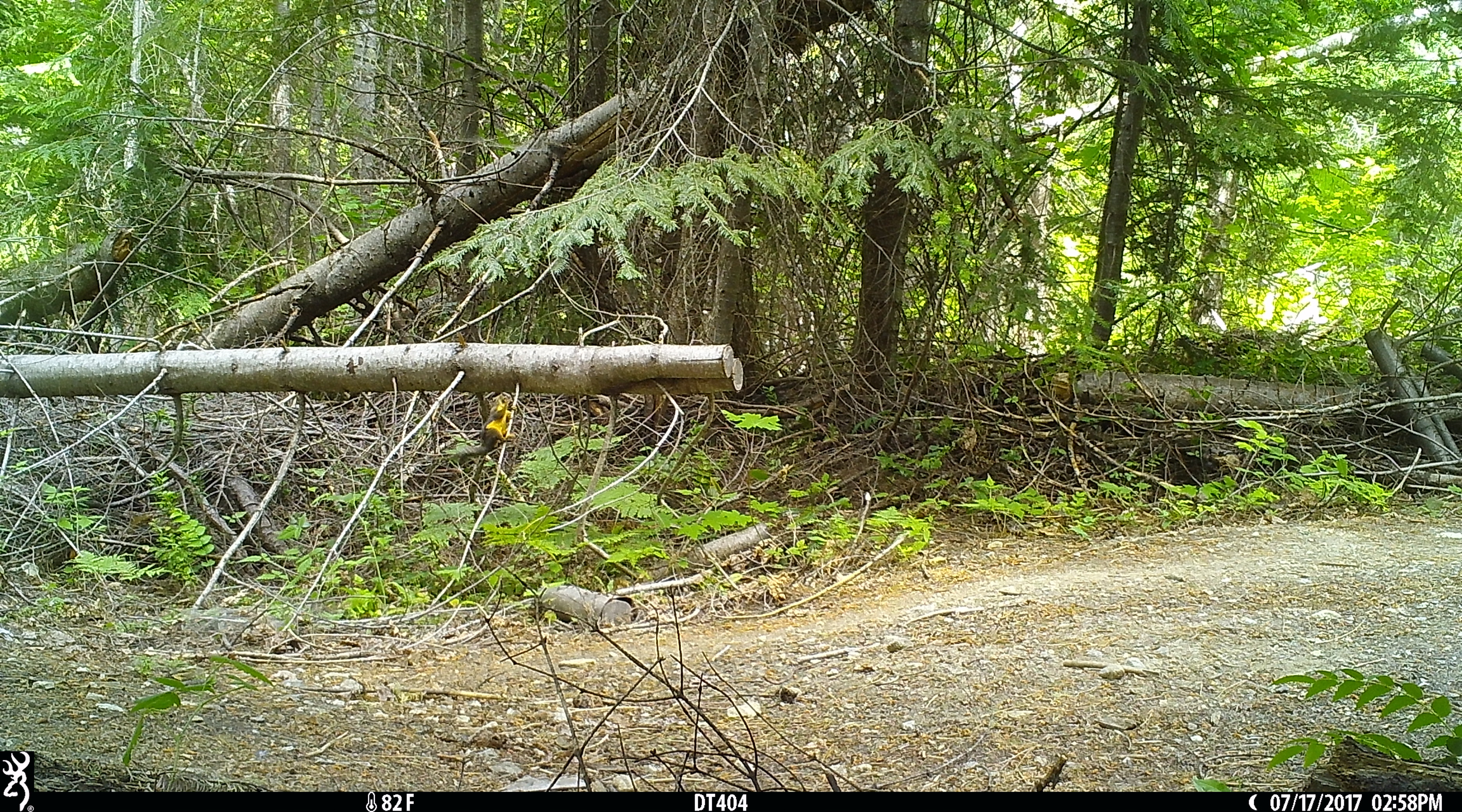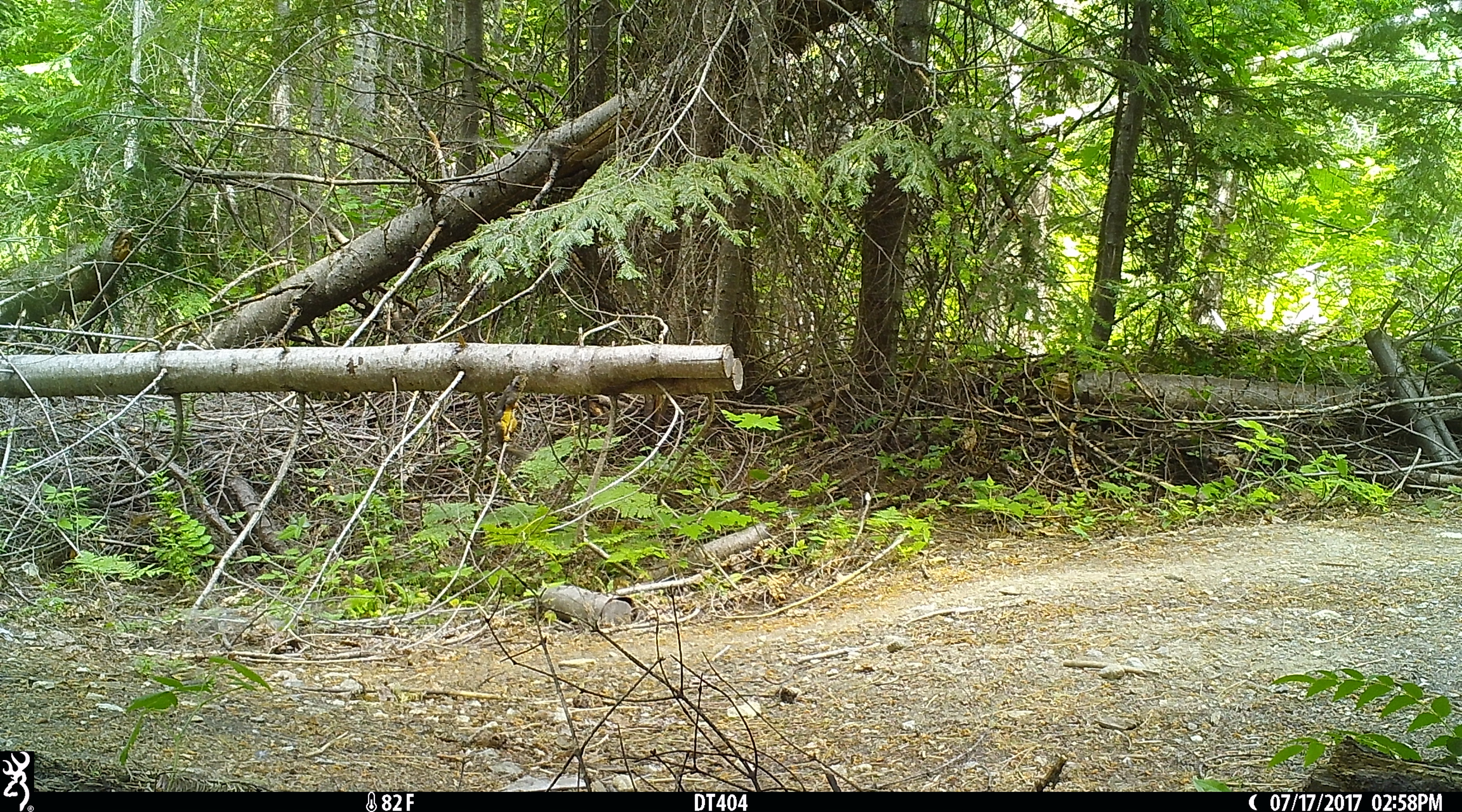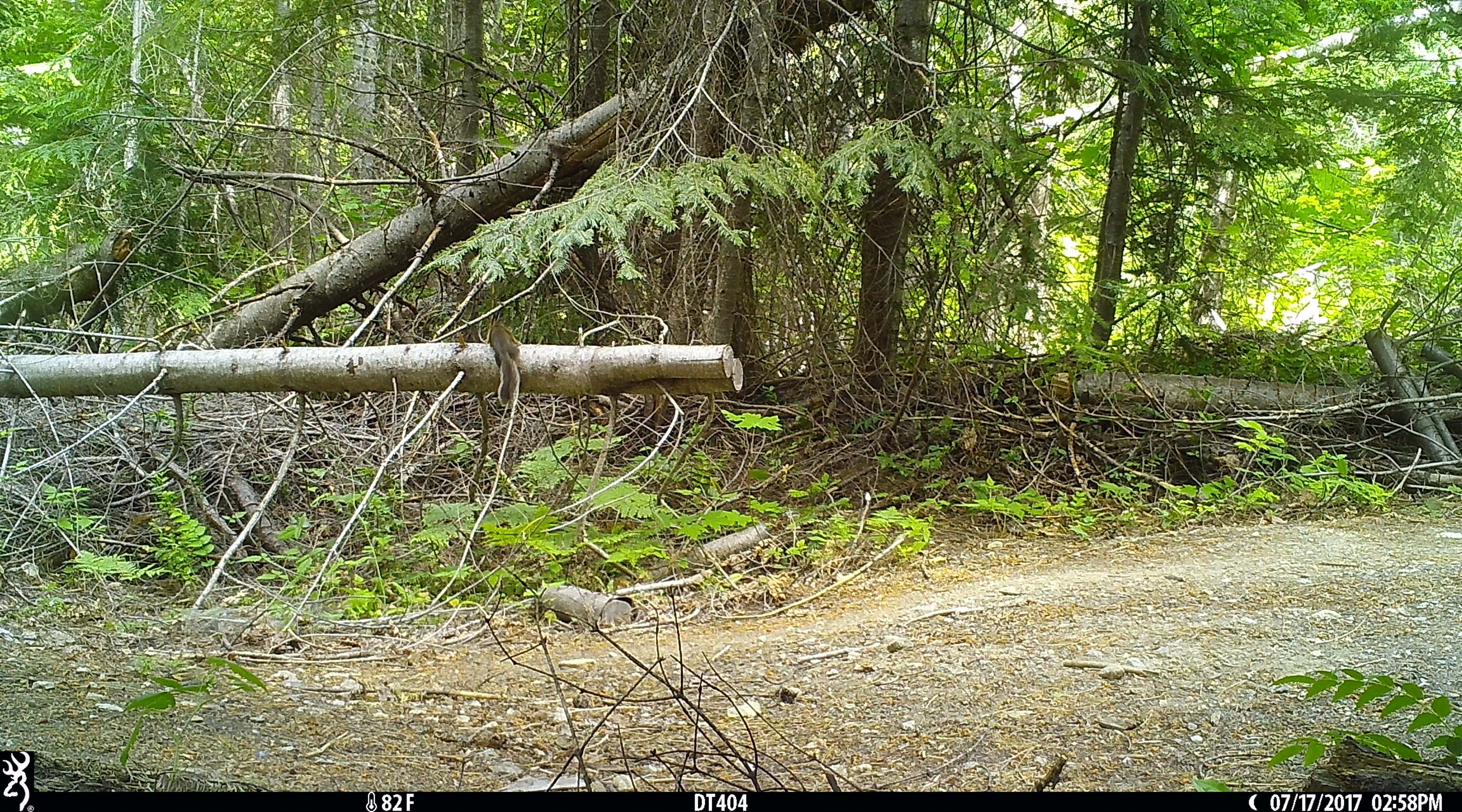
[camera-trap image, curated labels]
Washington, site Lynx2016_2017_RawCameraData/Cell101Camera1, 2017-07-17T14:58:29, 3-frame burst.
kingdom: Animalia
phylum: Chordata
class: Mammalia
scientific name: Mammalia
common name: small mammal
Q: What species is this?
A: Small mammal (Mammalia).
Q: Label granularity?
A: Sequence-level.